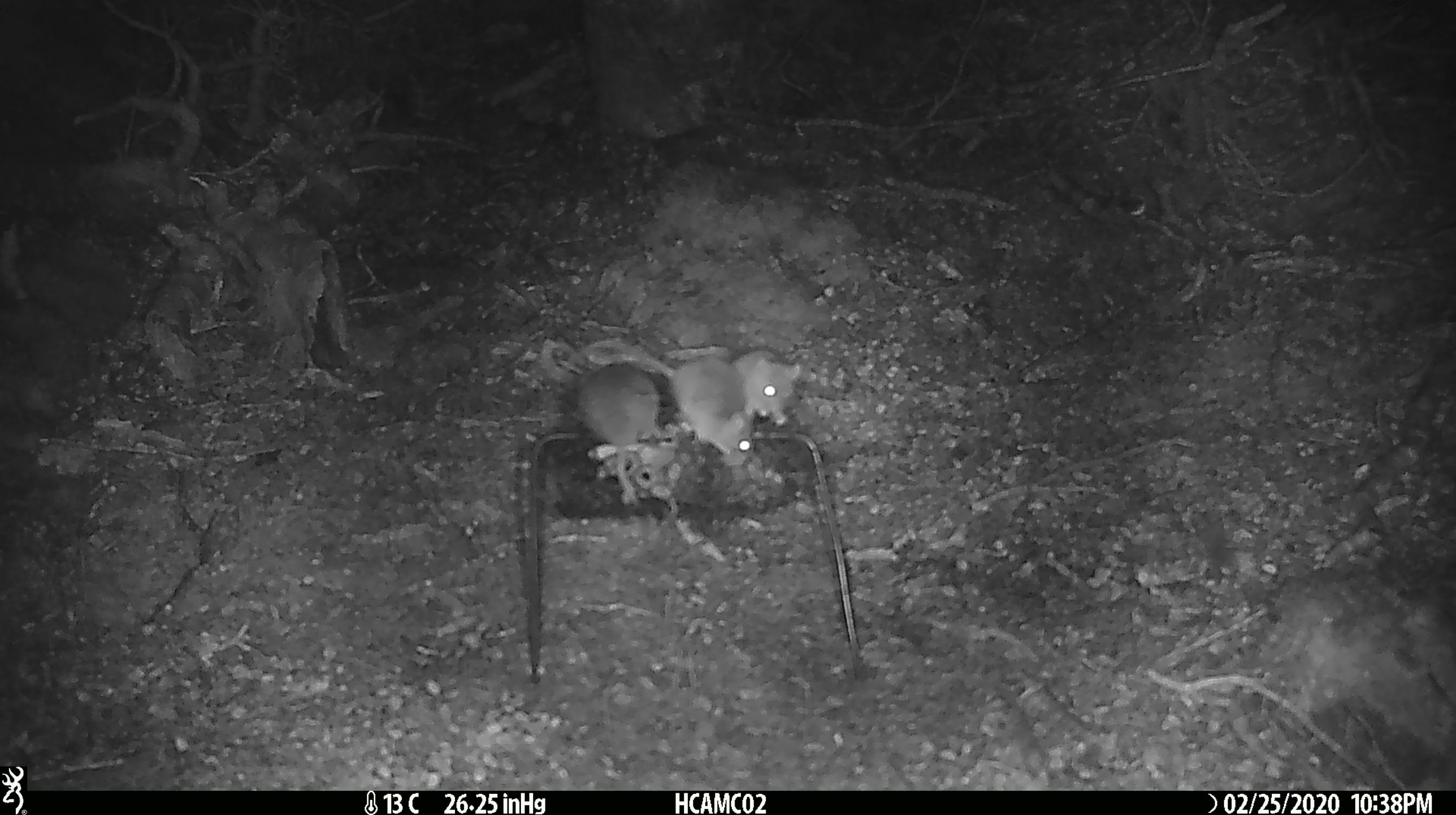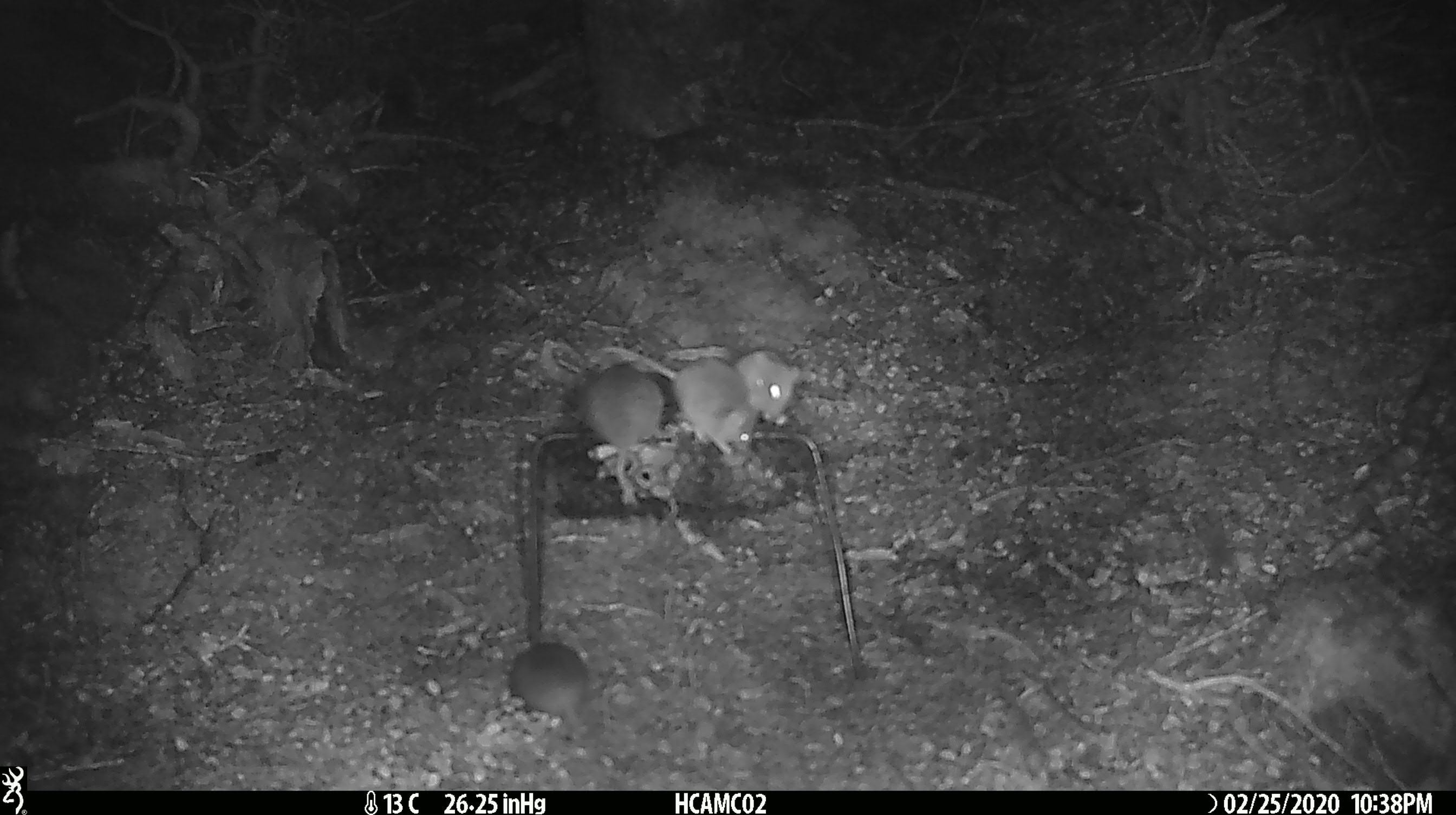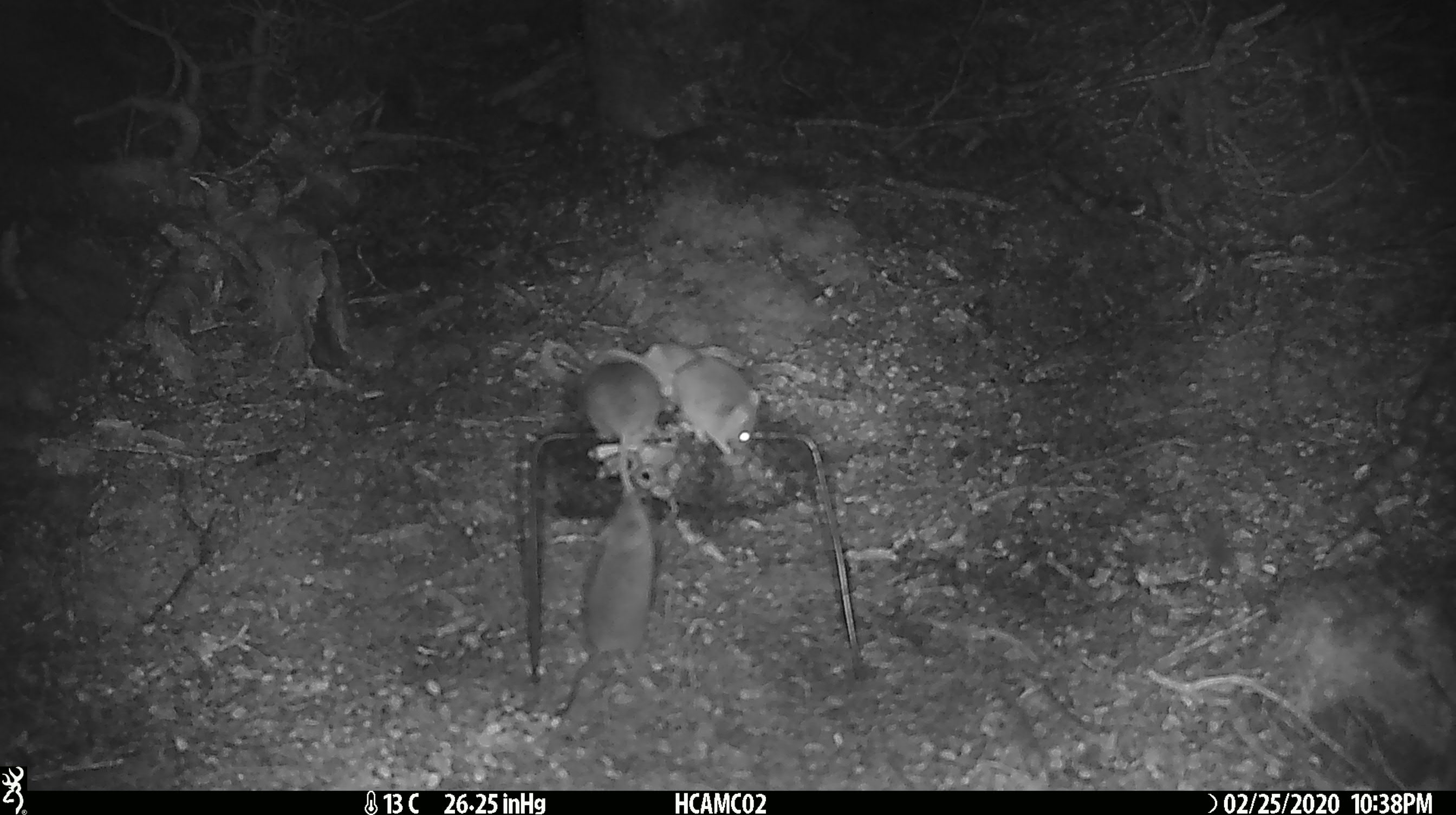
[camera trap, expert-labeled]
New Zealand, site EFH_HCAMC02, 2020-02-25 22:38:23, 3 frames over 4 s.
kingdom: Animalia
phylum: Chordata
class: Mammalia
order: Rodentia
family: Muridae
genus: Mus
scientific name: Mus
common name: mouse